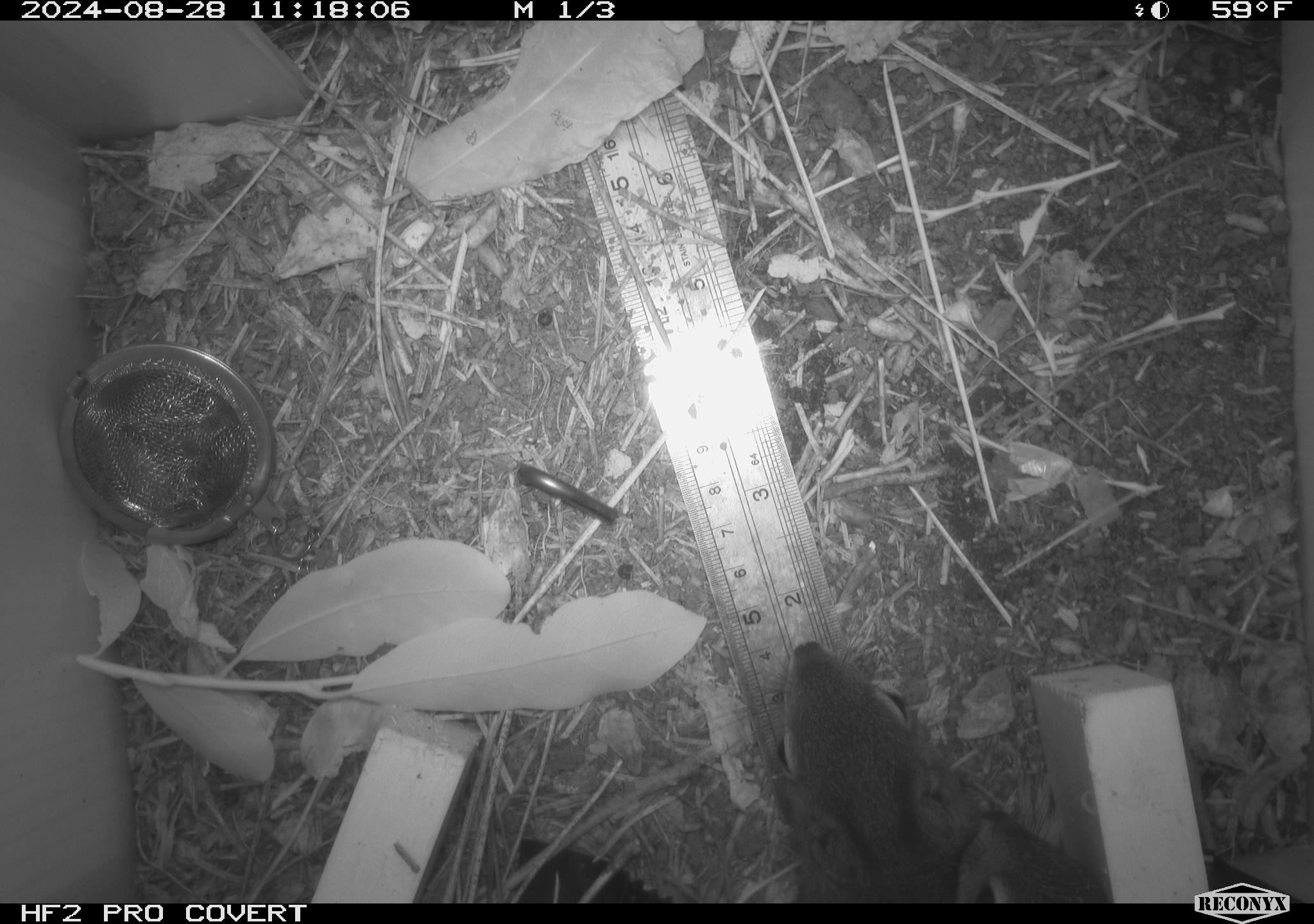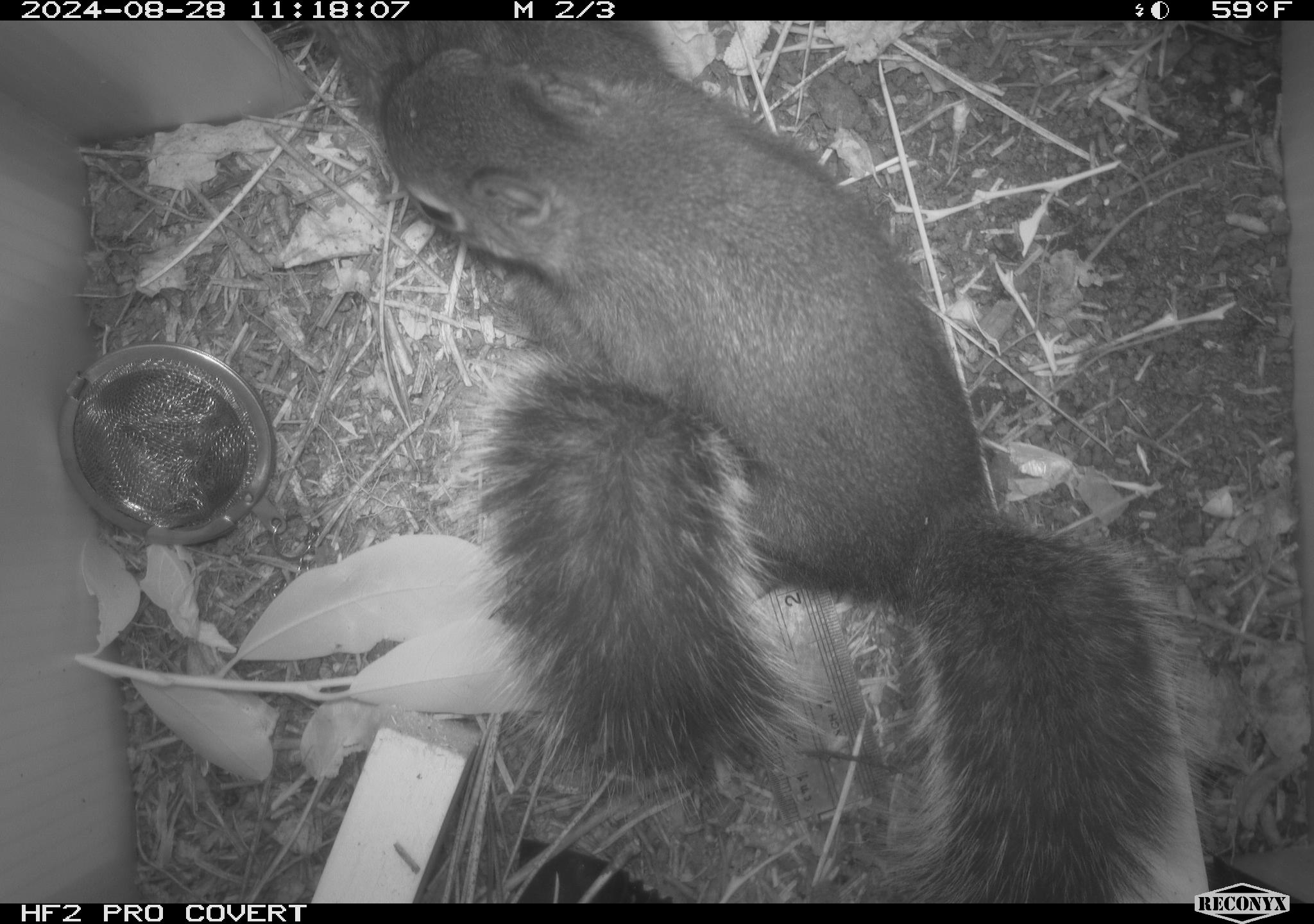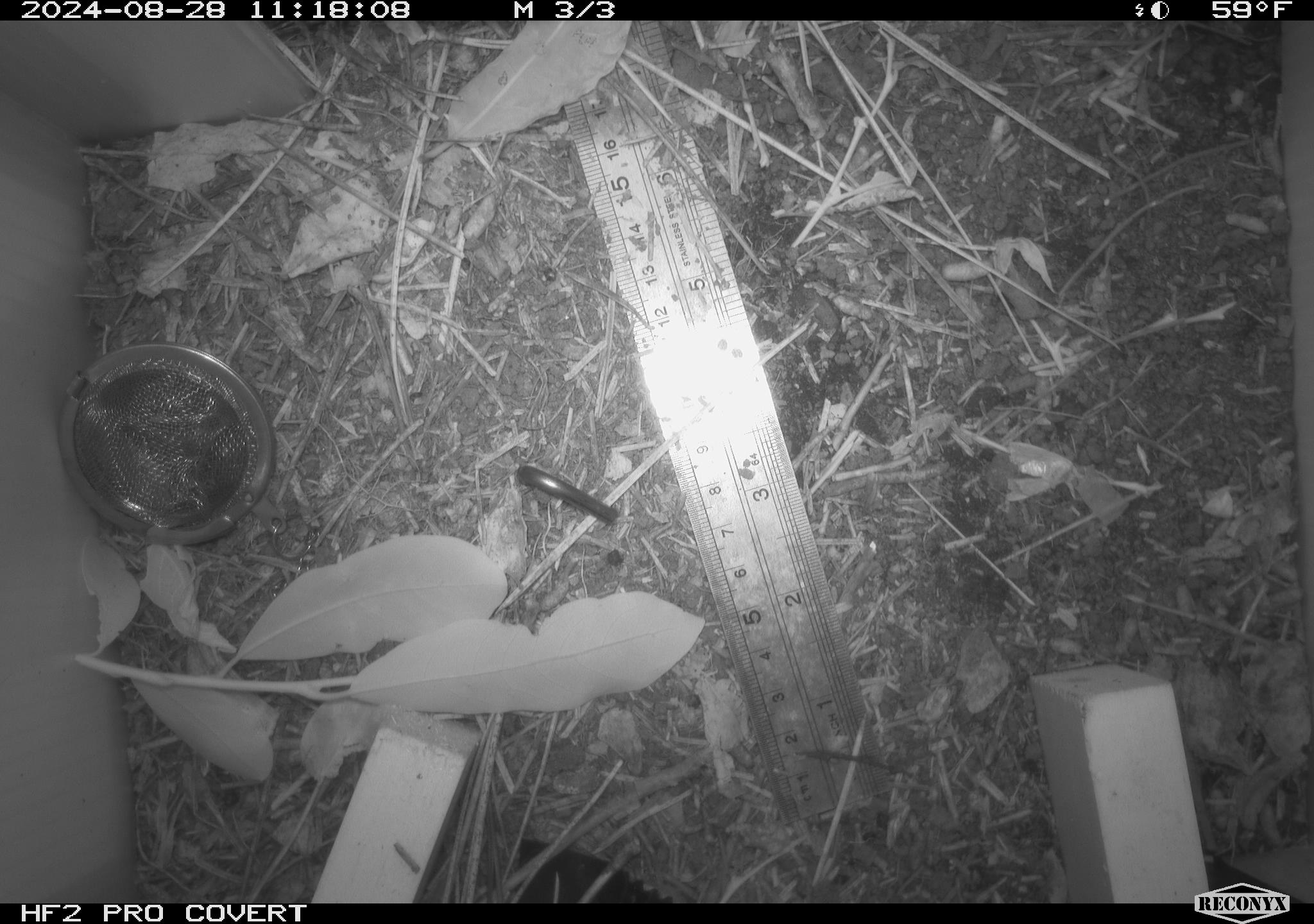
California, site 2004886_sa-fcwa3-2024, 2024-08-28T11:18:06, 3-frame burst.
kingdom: Animalia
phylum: Chordata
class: Mammalia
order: Rodentia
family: Sciuridae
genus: Tamiasciurus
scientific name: Tamiasciurus douglasii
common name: douglas's squirrel